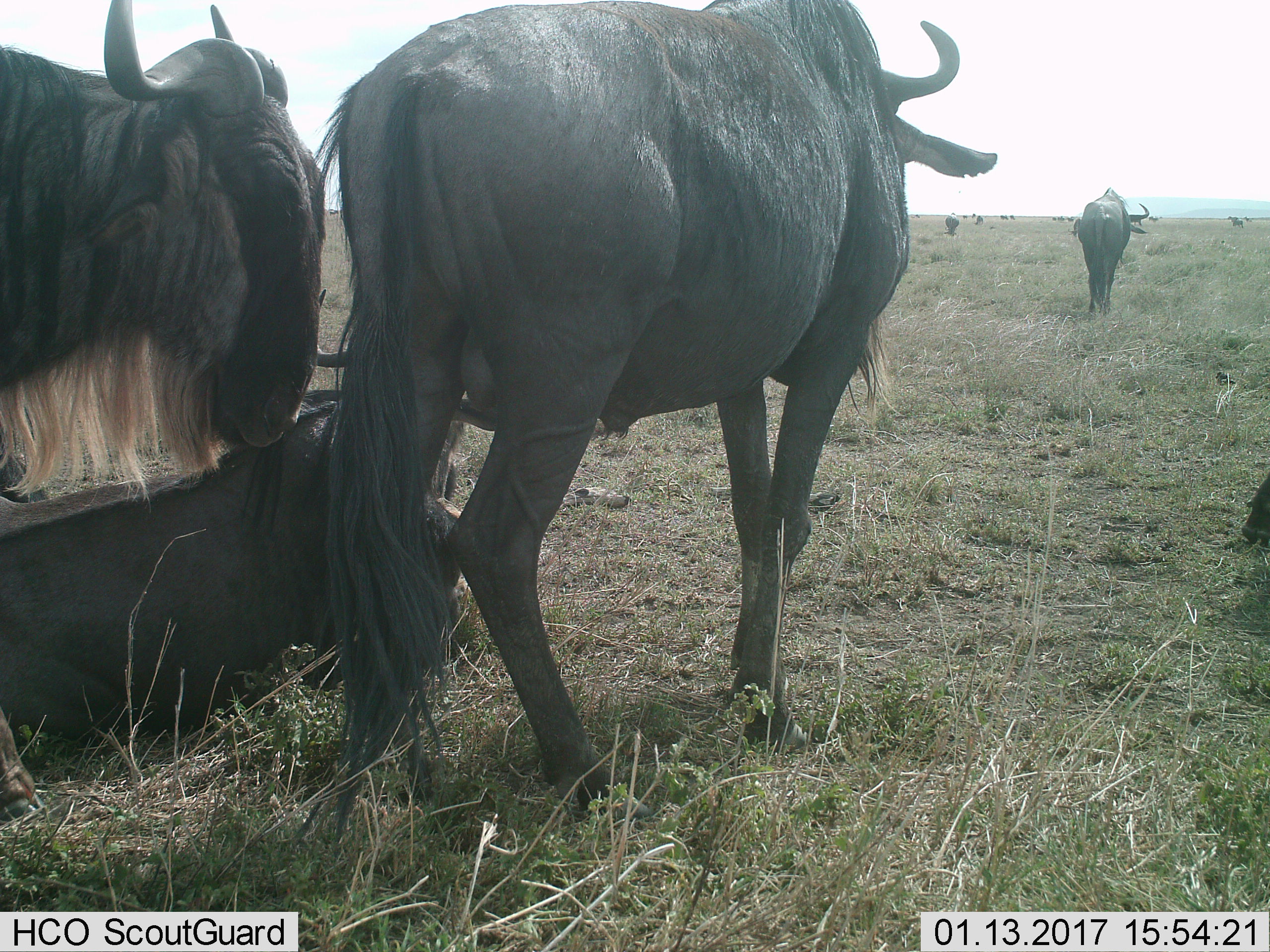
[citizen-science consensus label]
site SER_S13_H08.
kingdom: Animalia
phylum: Chordata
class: Mammalia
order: Artiodactyla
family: Bovidae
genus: Connochaetes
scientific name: Connochaetes taurinus taurinus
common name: blue wildebeest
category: wildebeestblue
Wildebeestblue (blue wildebeest) (Connochaetes taurinus taurinus), count 11-50. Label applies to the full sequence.